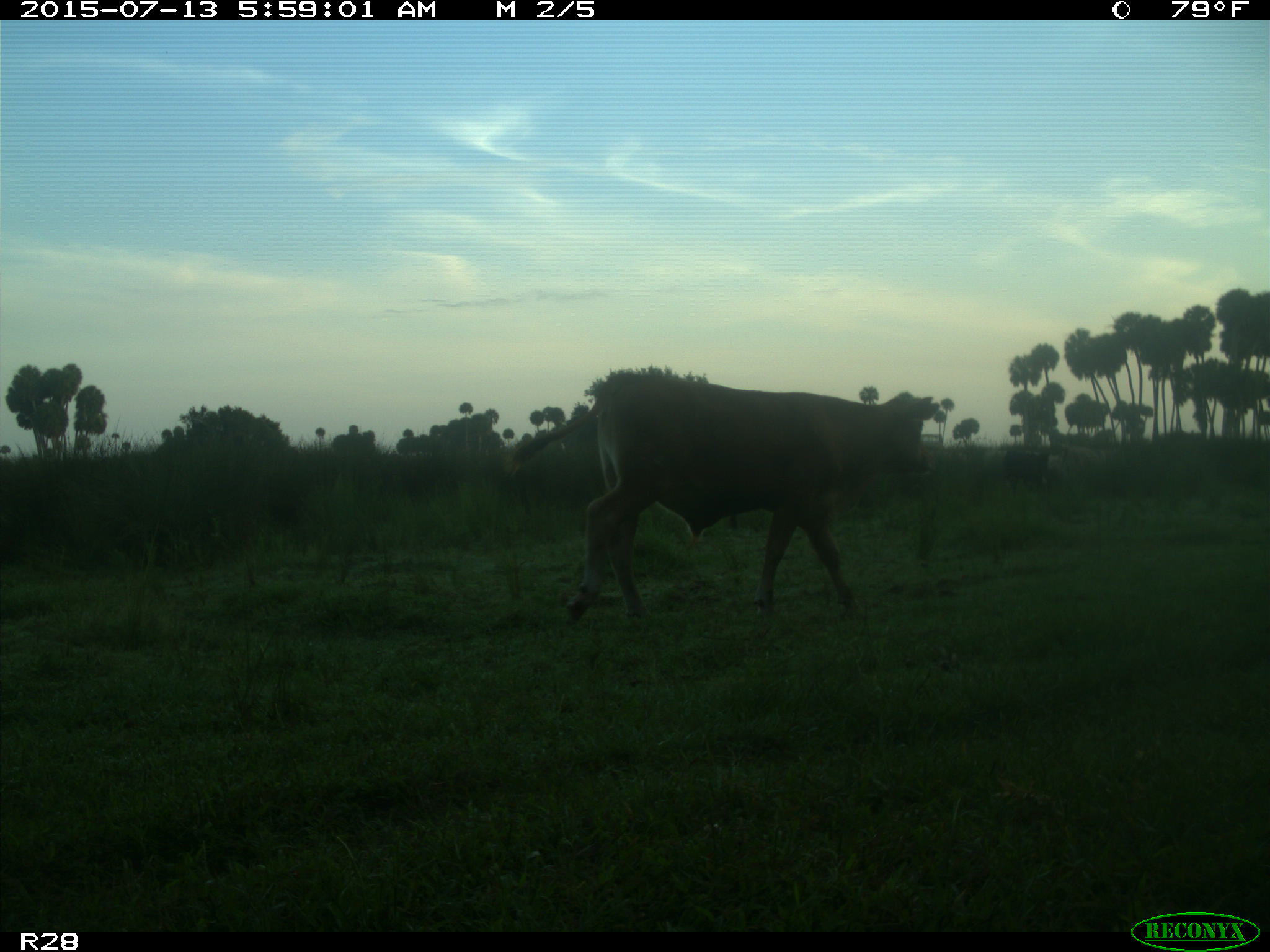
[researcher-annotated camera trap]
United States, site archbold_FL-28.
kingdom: Animalia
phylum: Chordata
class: Mammalia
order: Artiodactyla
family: Bovidae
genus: Bos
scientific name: Bos taurus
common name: domestic cow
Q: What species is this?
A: Bos taurus (domestic cow).